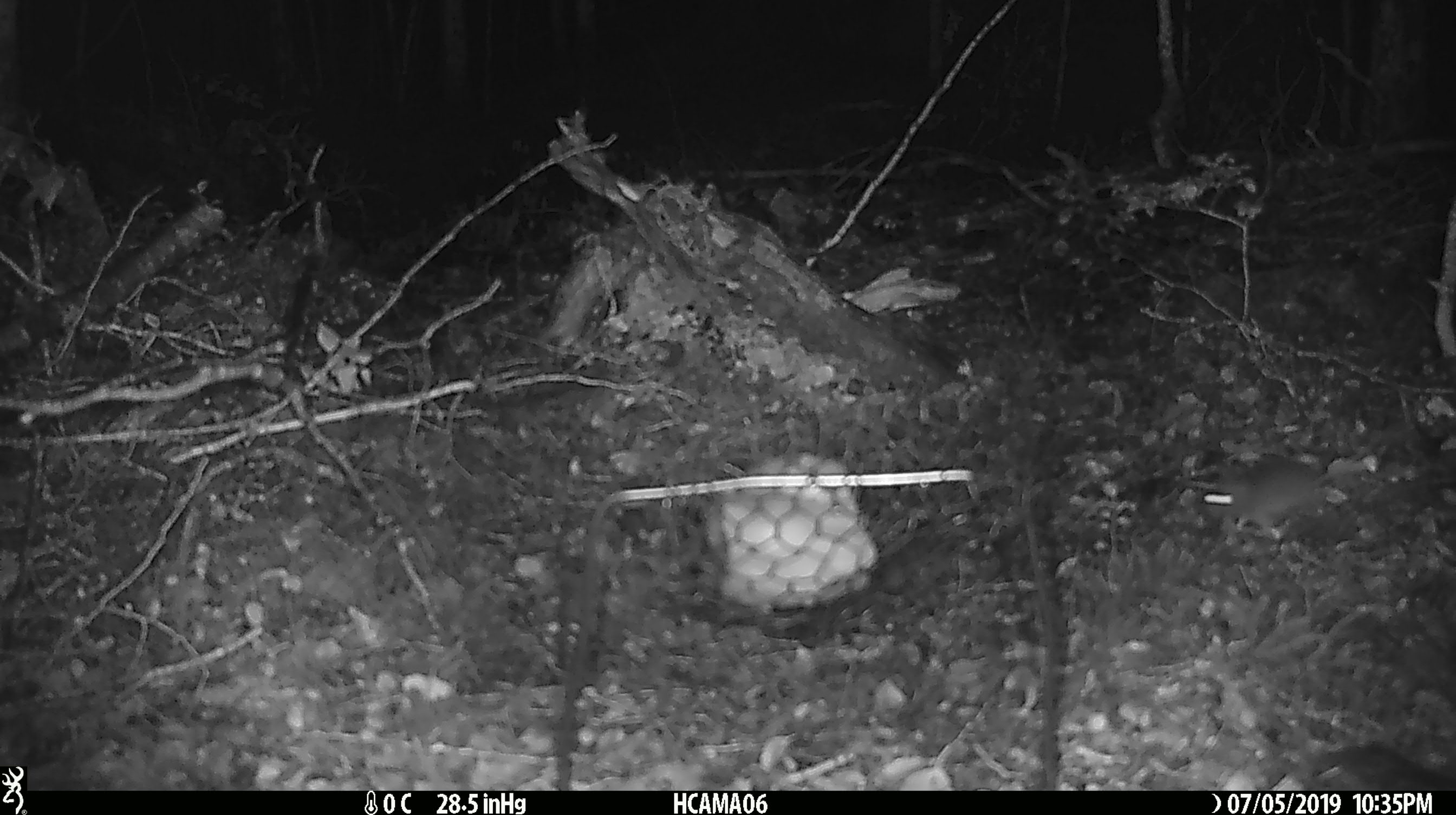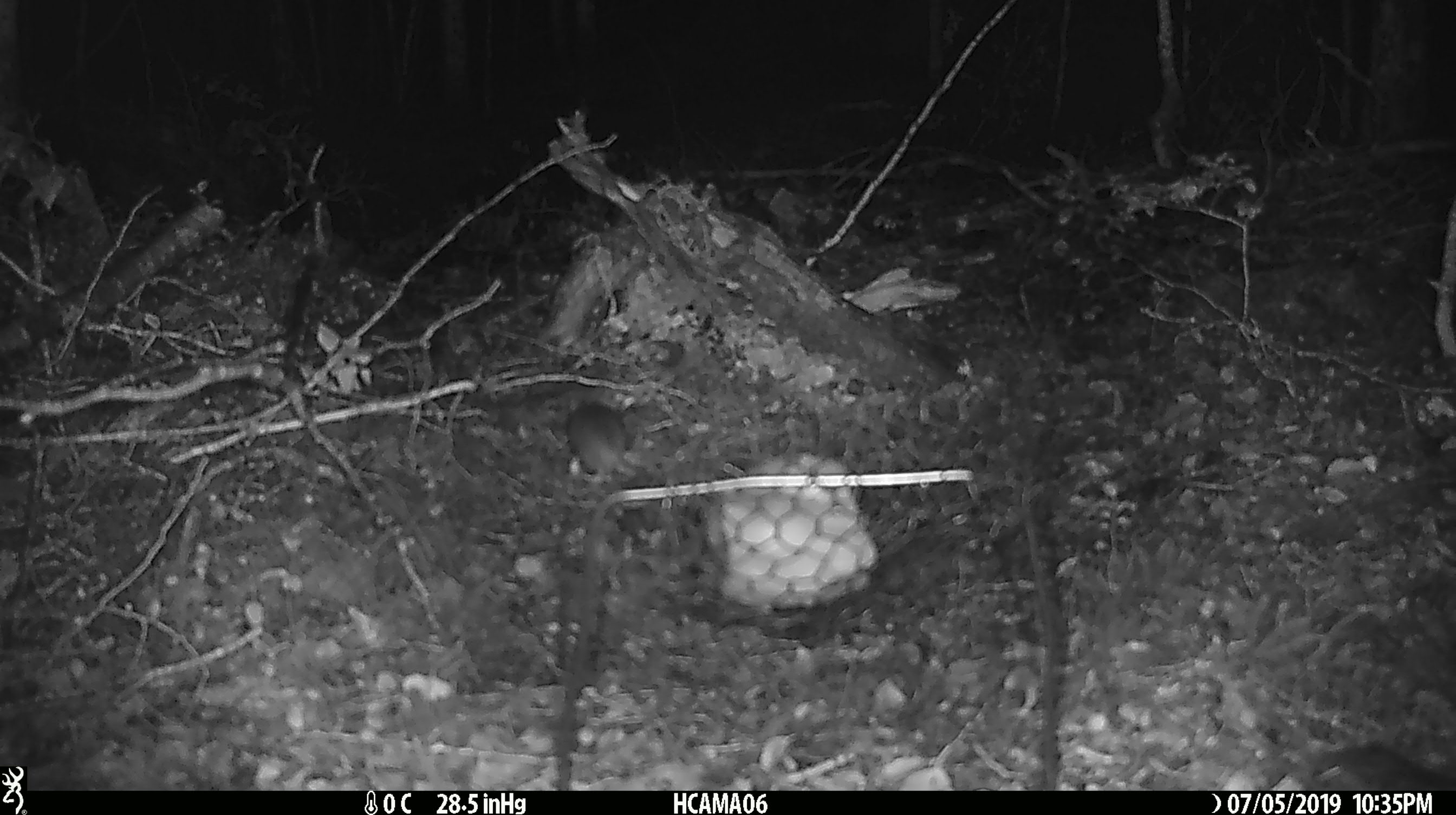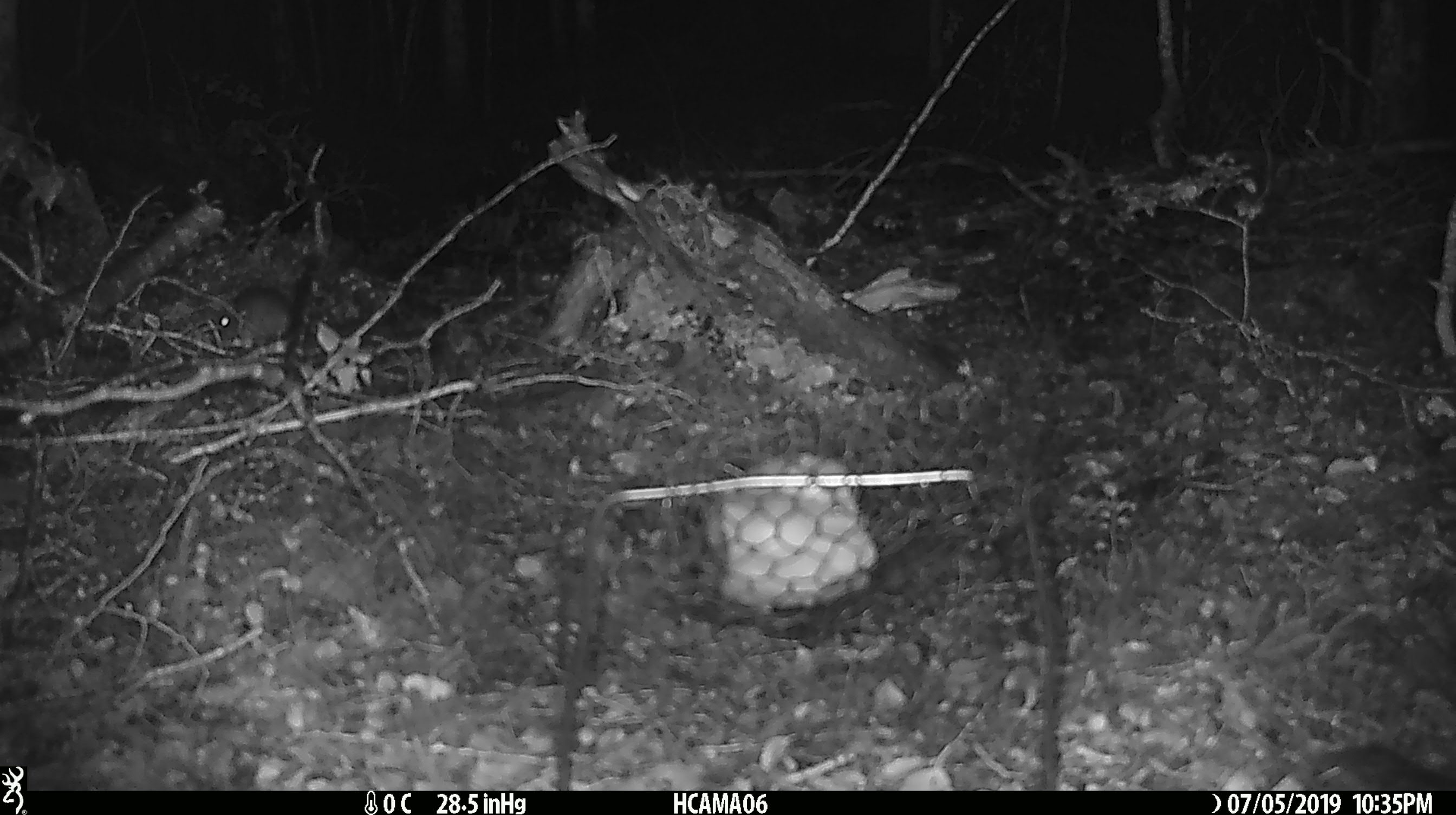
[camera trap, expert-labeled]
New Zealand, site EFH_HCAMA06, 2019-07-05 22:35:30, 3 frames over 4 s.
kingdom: Animalia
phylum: Chordata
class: Mammalia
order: Rodentia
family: Muridae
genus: Mus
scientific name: Mus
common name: mouse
Mouse (Mus).